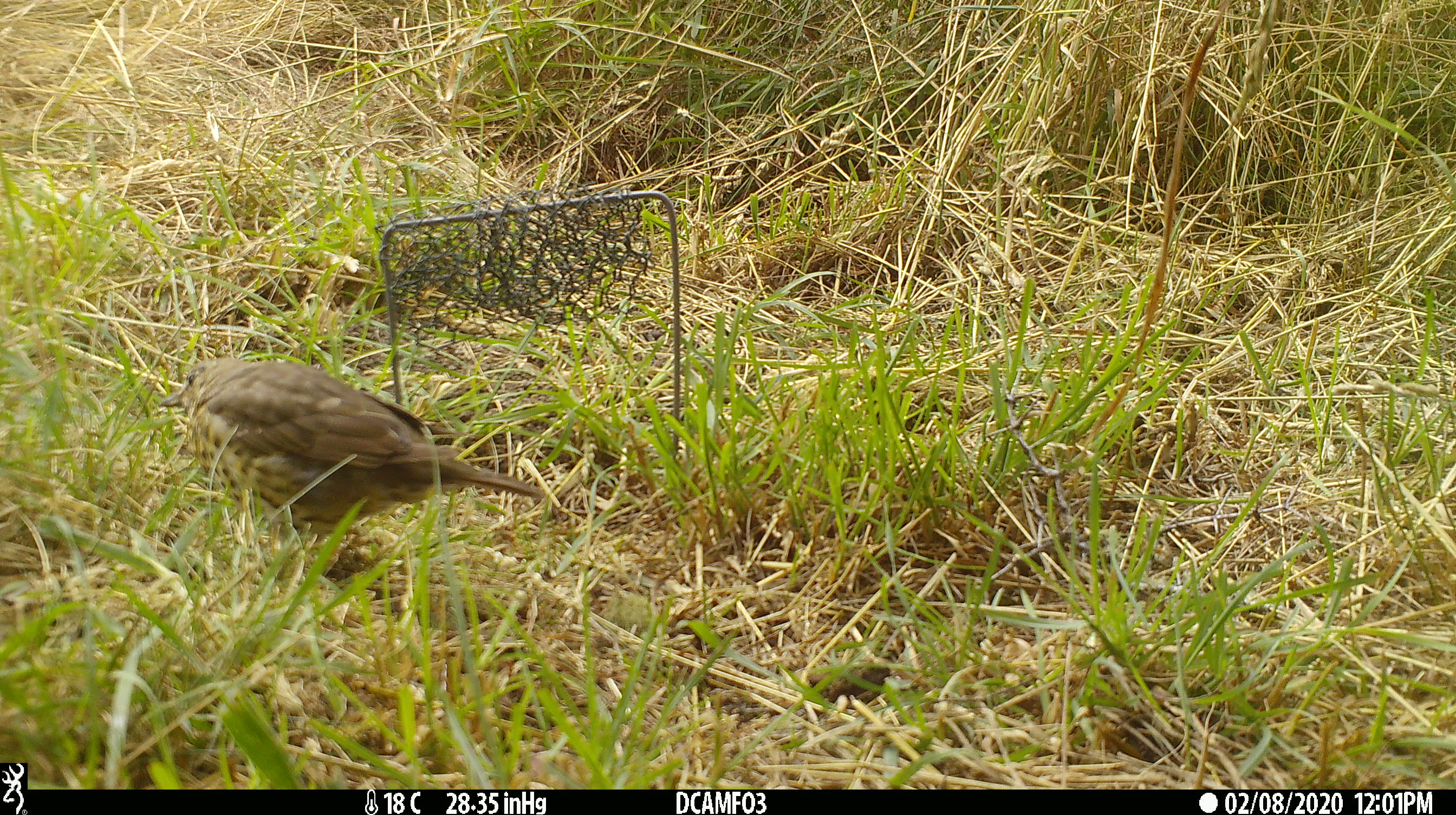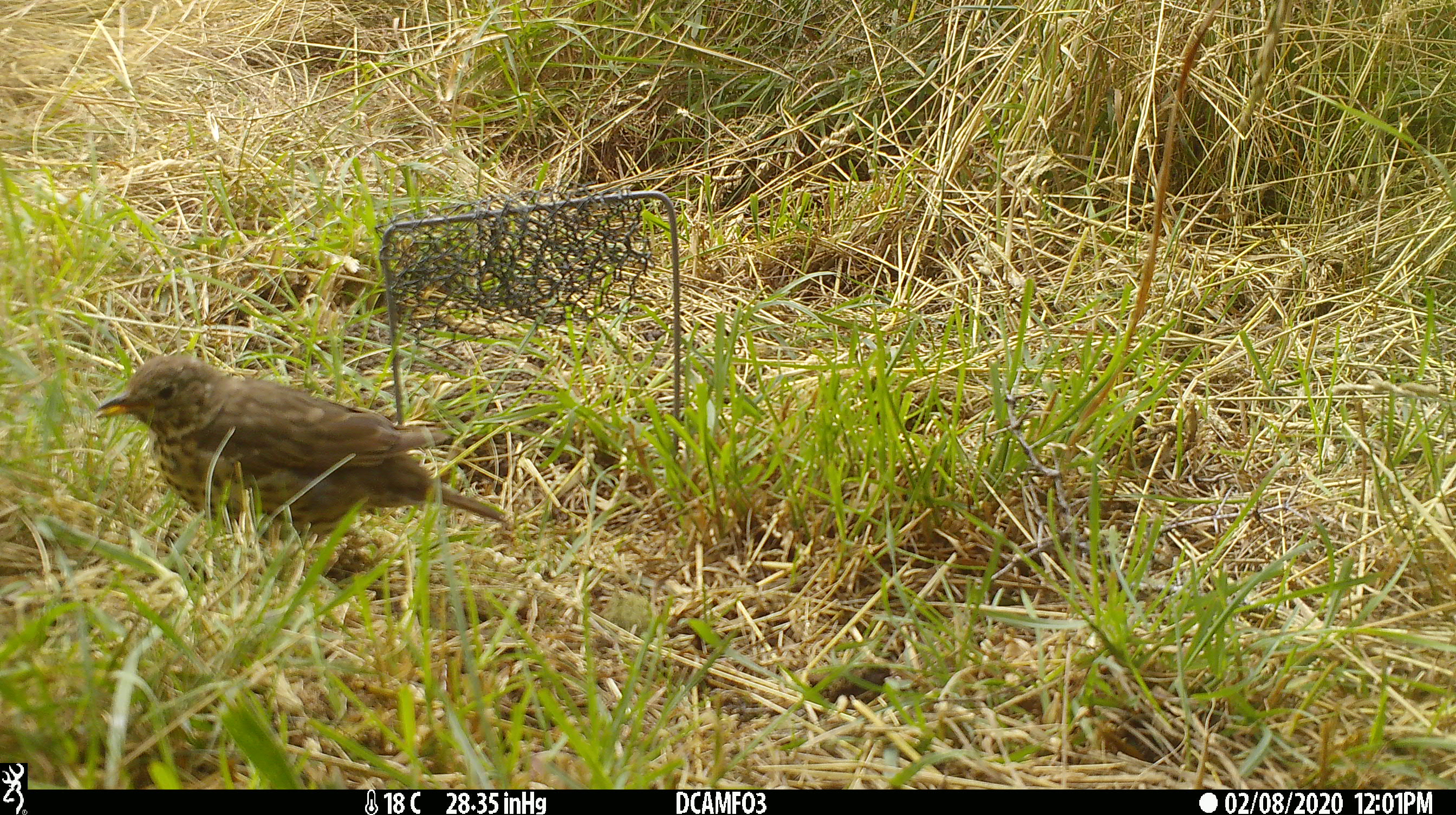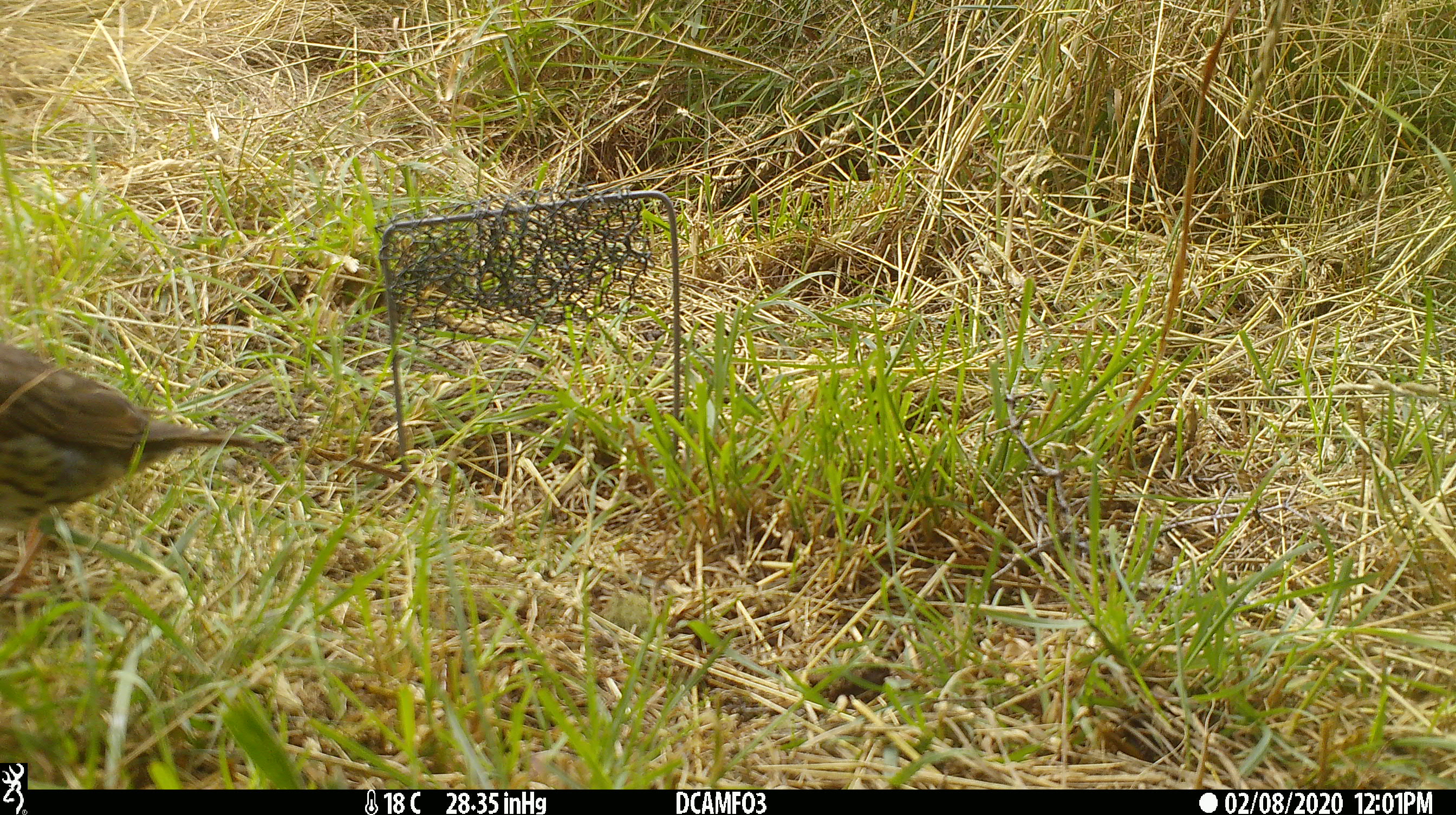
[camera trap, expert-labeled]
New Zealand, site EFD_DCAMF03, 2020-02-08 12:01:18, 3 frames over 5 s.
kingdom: Animalia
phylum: Chordata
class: Aves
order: Passeriformes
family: Turdidae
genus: Turdus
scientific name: Turdus philomelos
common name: song thrush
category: thrush